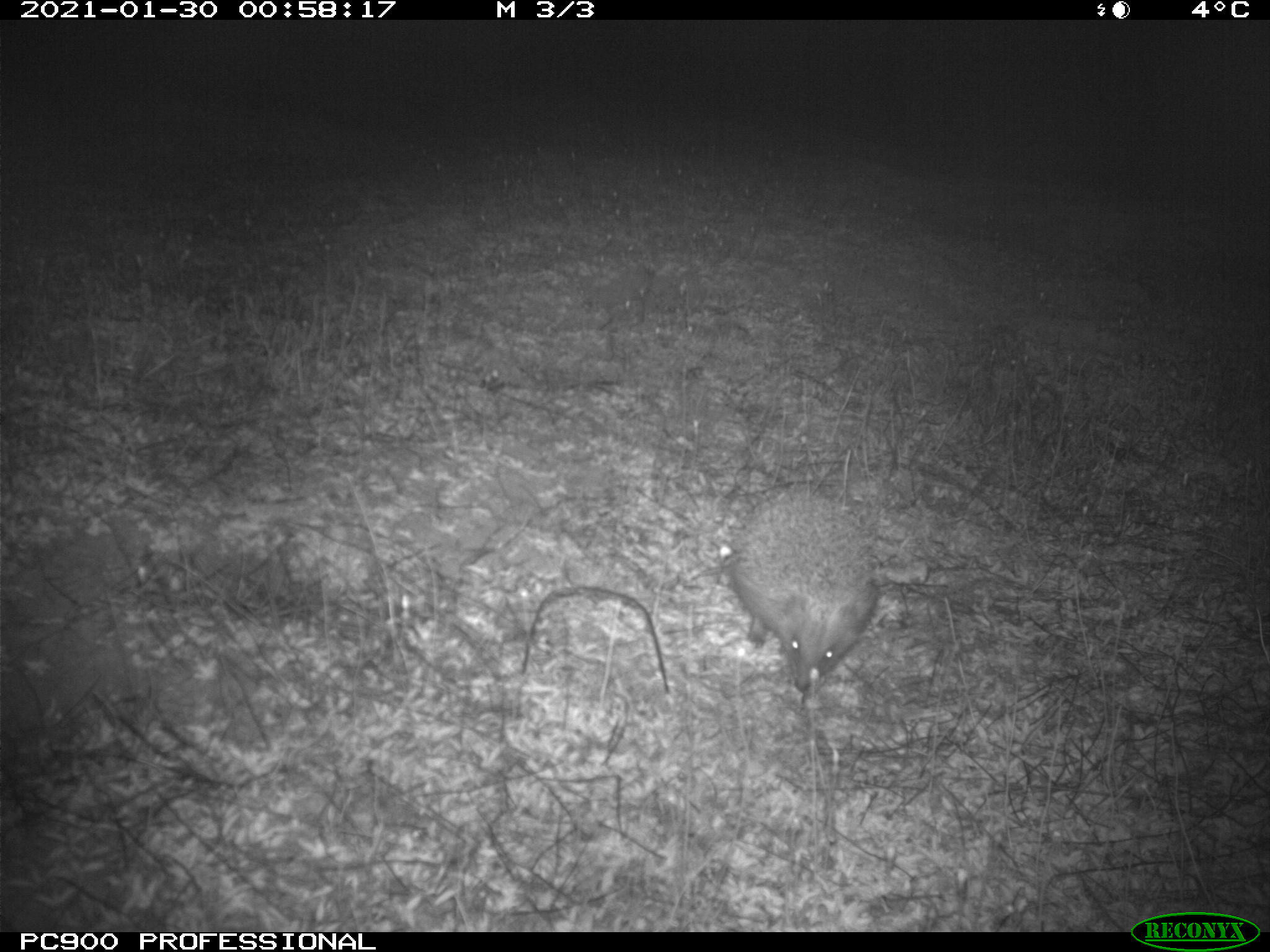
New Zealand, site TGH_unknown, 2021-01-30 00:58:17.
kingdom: Animalia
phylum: Chordata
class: Mammalia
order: Eulipotyphla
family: Erinaceidae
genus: Erinaceus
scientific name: Erinaceus europaeus europaeus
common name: european hedgehog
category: hedgehog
Hedgehog (european hedgehog) (Erinaceus europaeus europaeus).